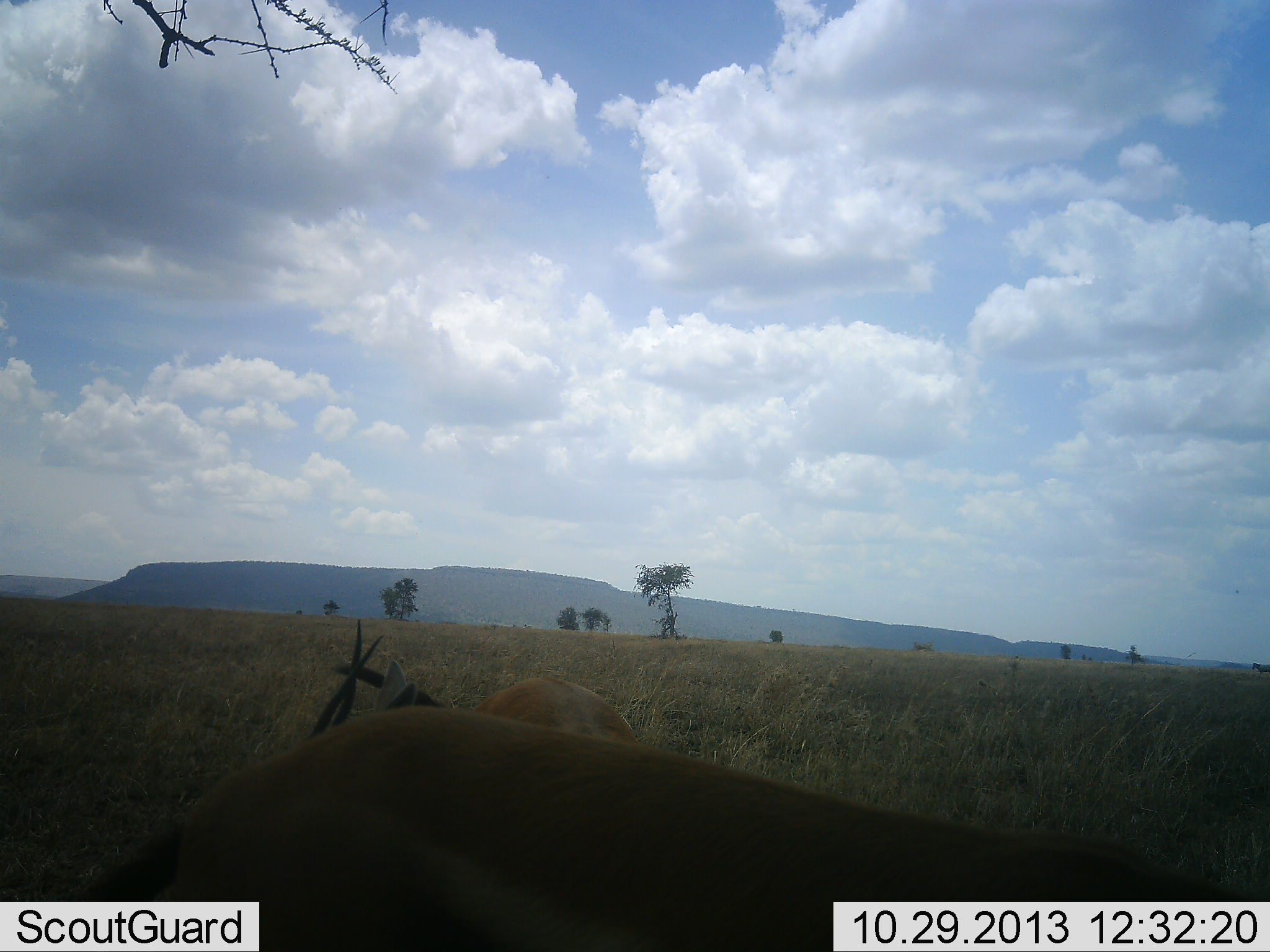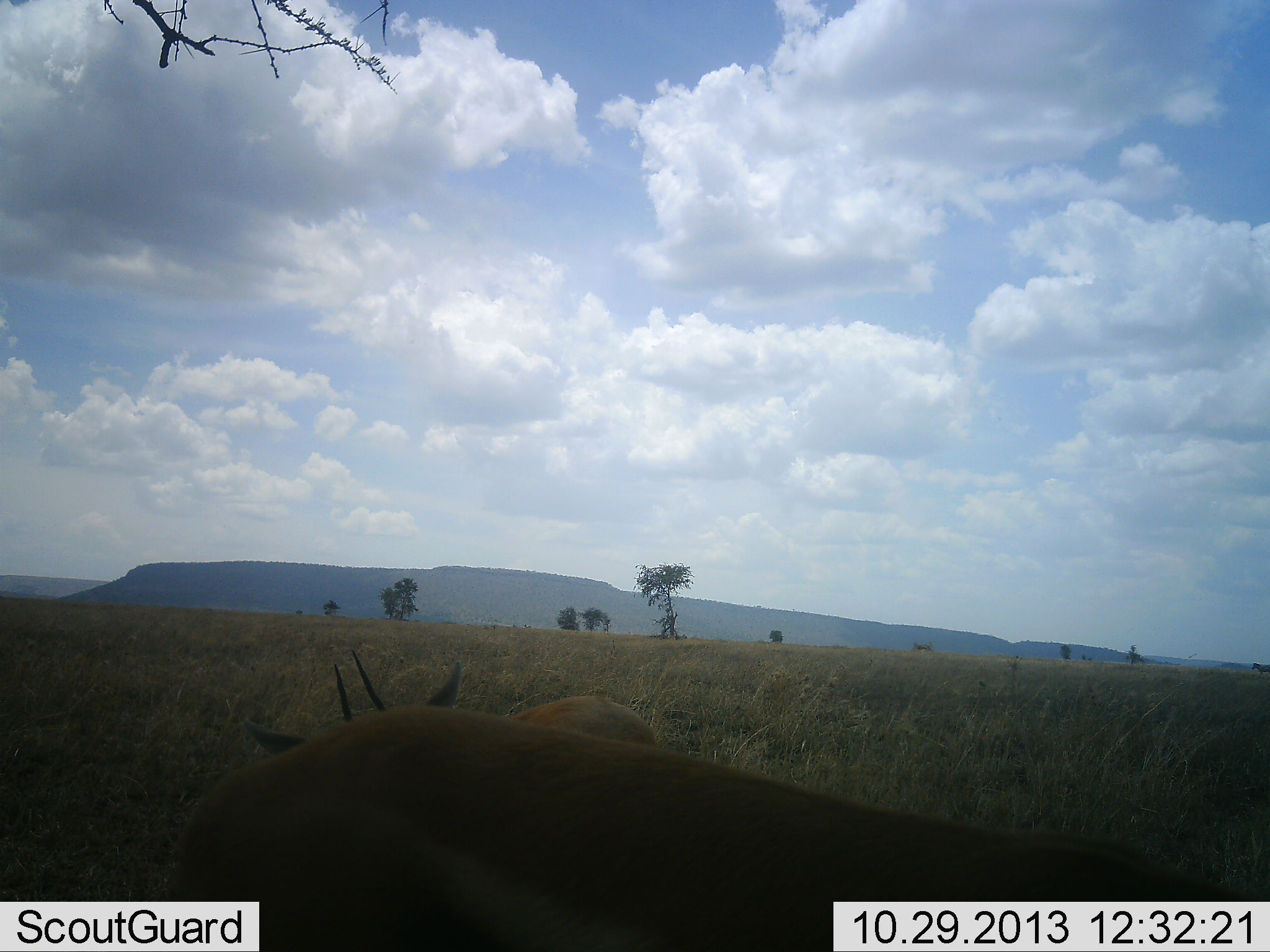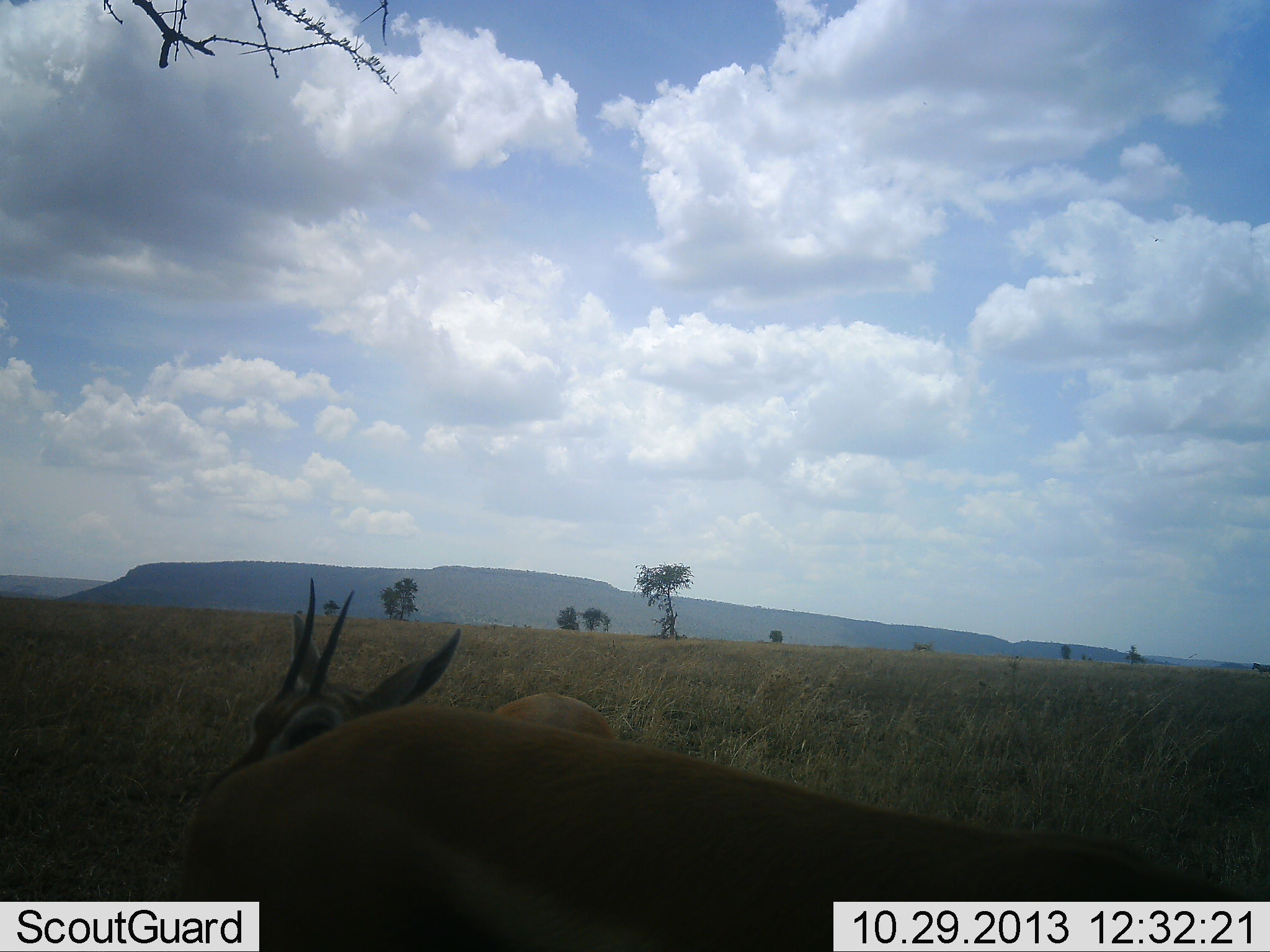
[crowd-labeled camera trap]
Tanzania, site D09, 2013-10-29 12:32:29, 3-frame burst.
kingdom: Animalia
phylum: Chordata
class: Mammalia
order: Artiodactyla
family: Bovidae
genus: Eudorcas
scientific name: Eudorcas thomsonii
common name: thomson's gazelle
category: gazellethomsons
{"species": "gazellethomsons (thomson's gazelle) (Eudorcas thomsonii)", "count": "2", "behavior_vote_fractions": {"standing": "82%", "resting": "6%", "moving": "12%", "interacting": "0%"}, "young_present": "0%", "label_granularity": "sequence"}